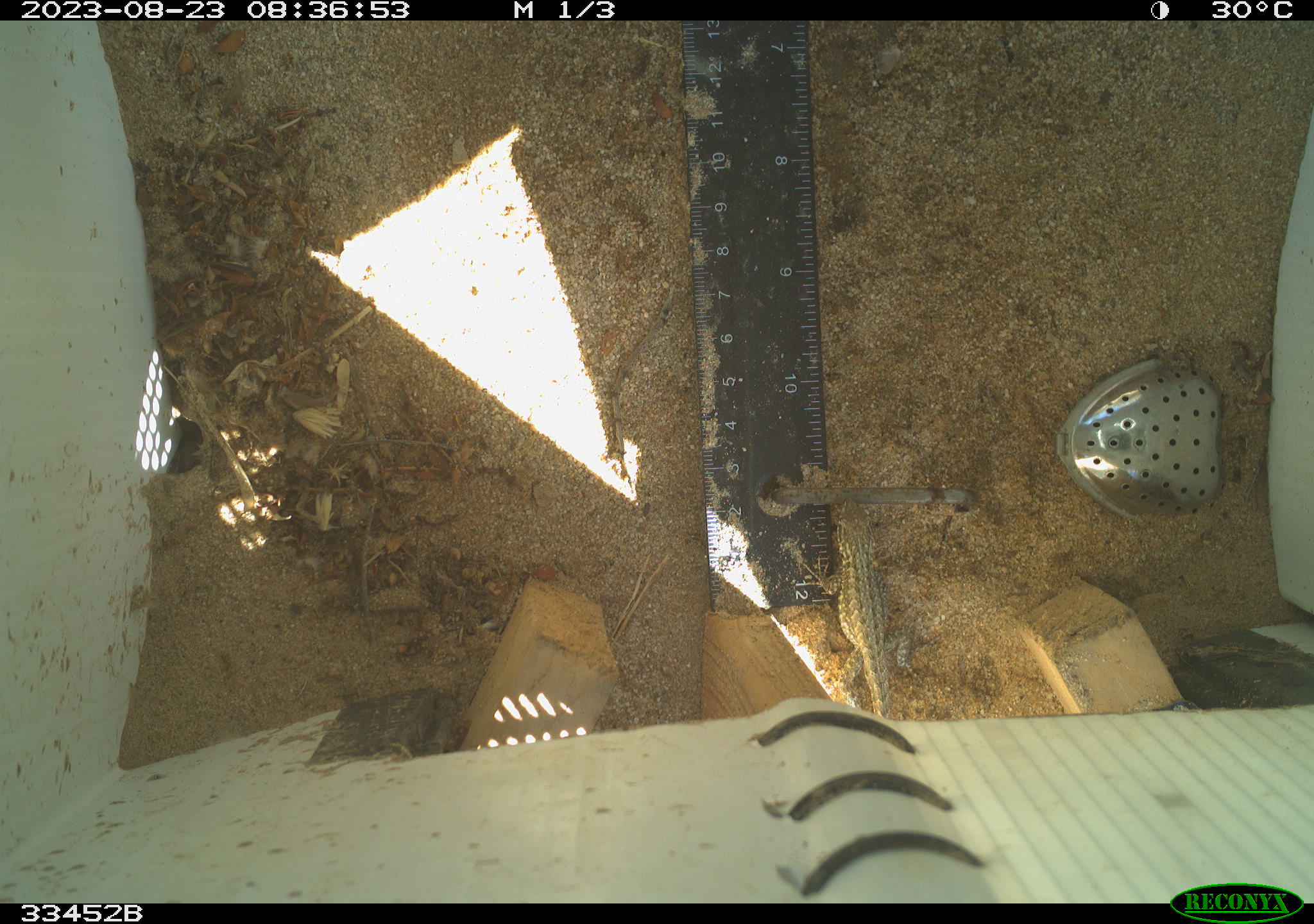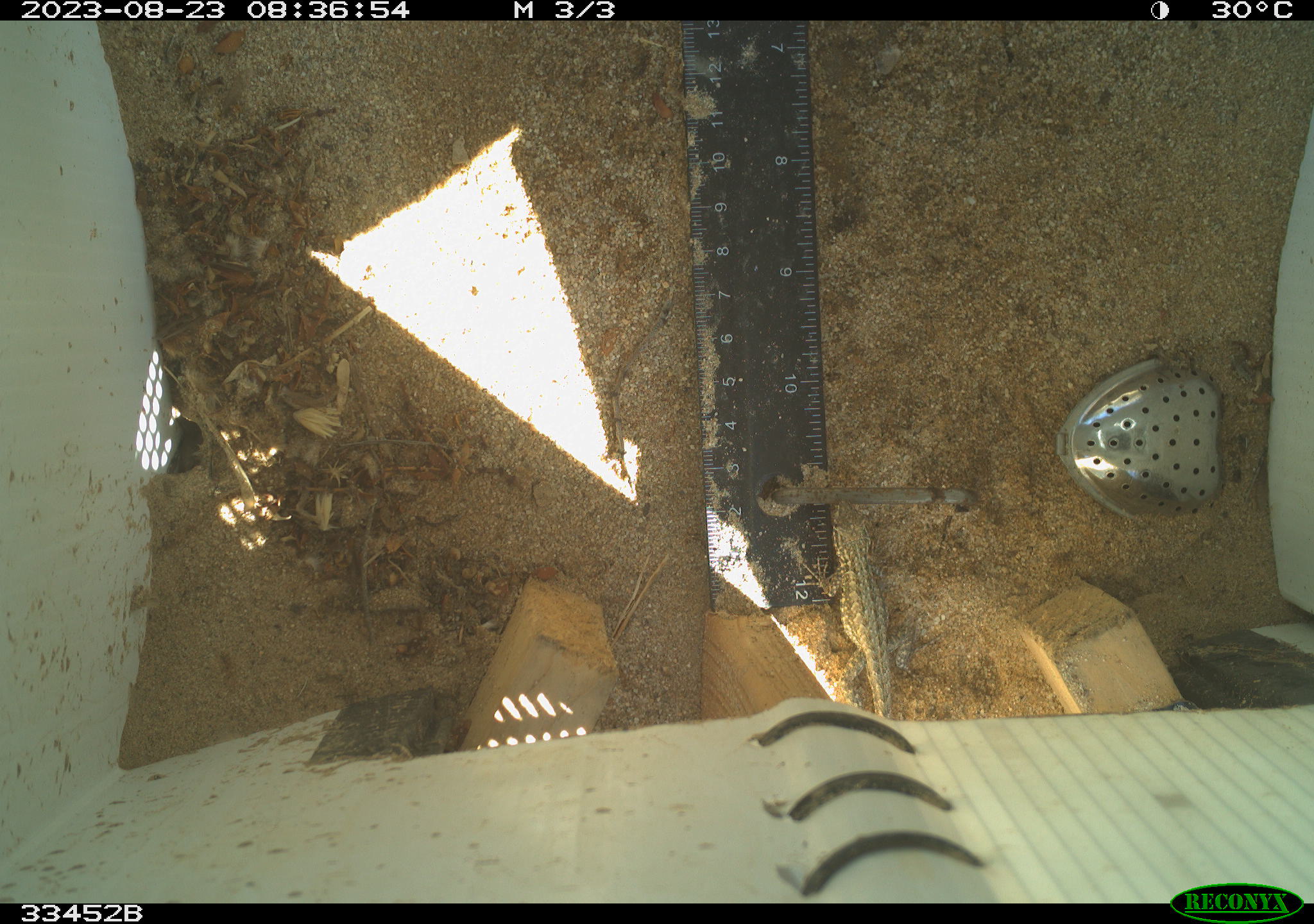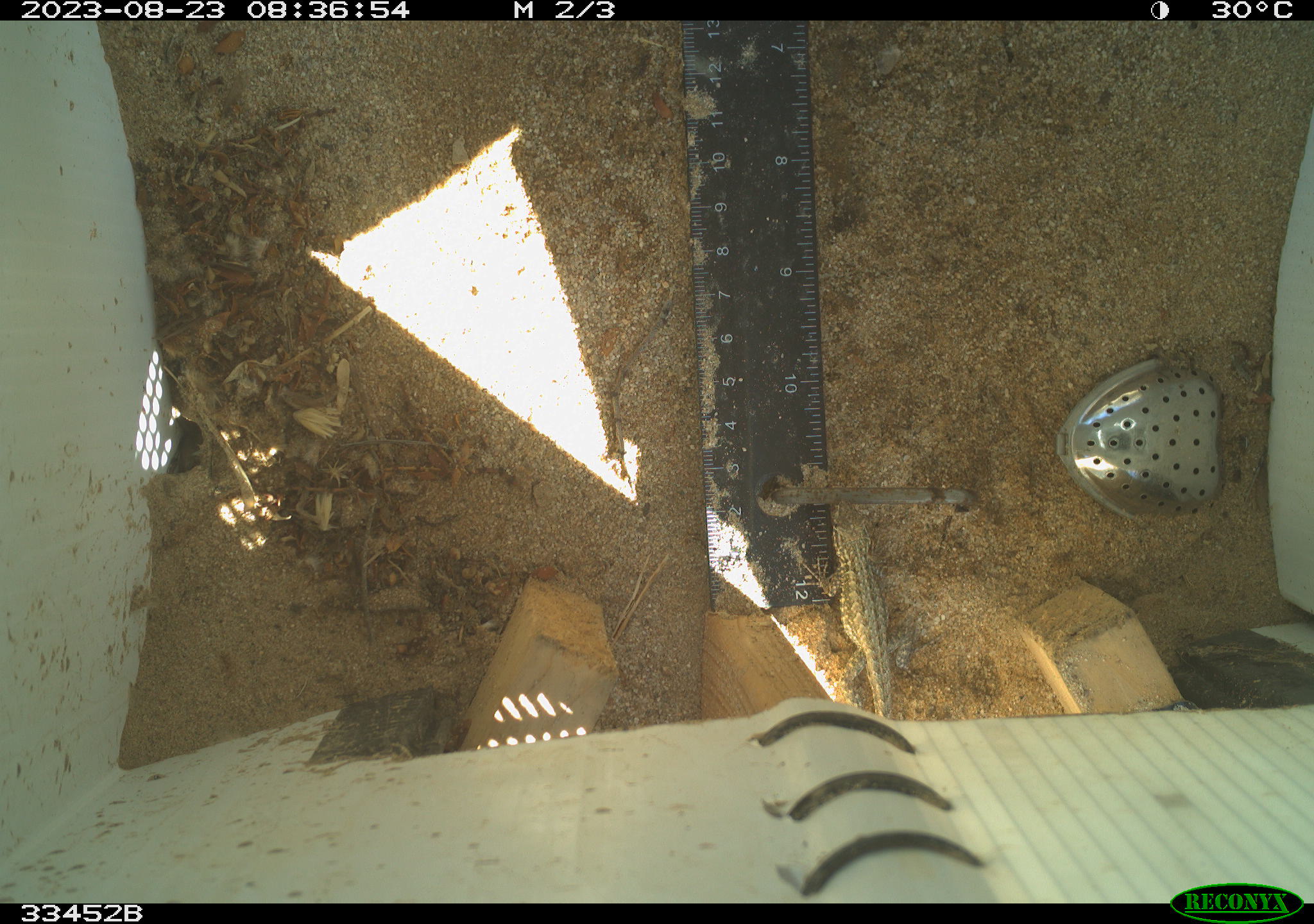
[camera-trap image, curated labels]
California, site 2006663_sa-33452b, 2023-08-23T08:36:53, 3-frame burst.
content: unidentified animal